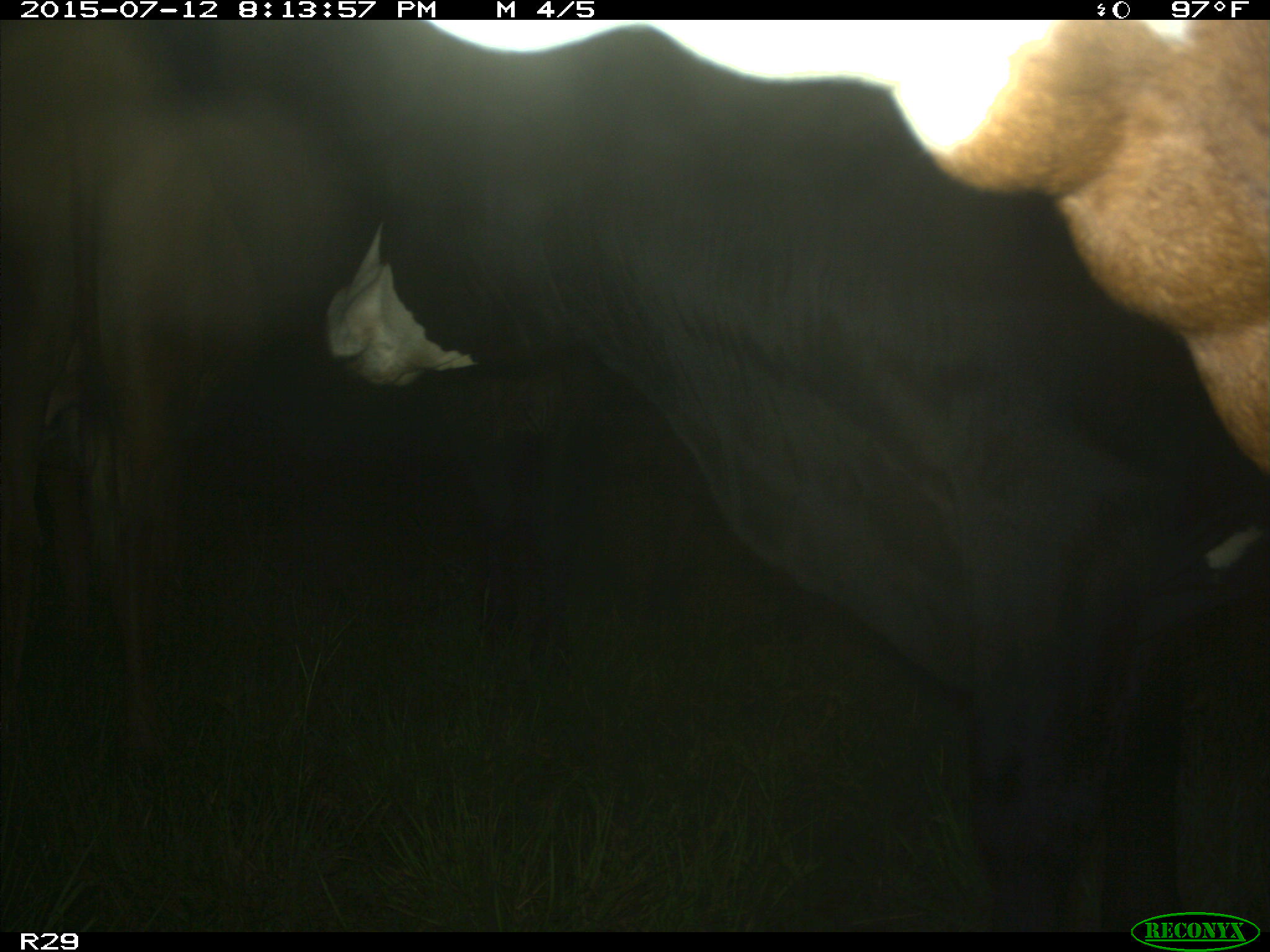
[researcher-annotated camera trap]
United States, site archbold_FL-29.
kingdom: Animalia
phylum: Chordata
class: Mammalia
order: Artiodactyla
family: Bovidae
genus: Bos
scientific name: Bos taurus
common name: domestic cow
Bos taurus (domestic cow).